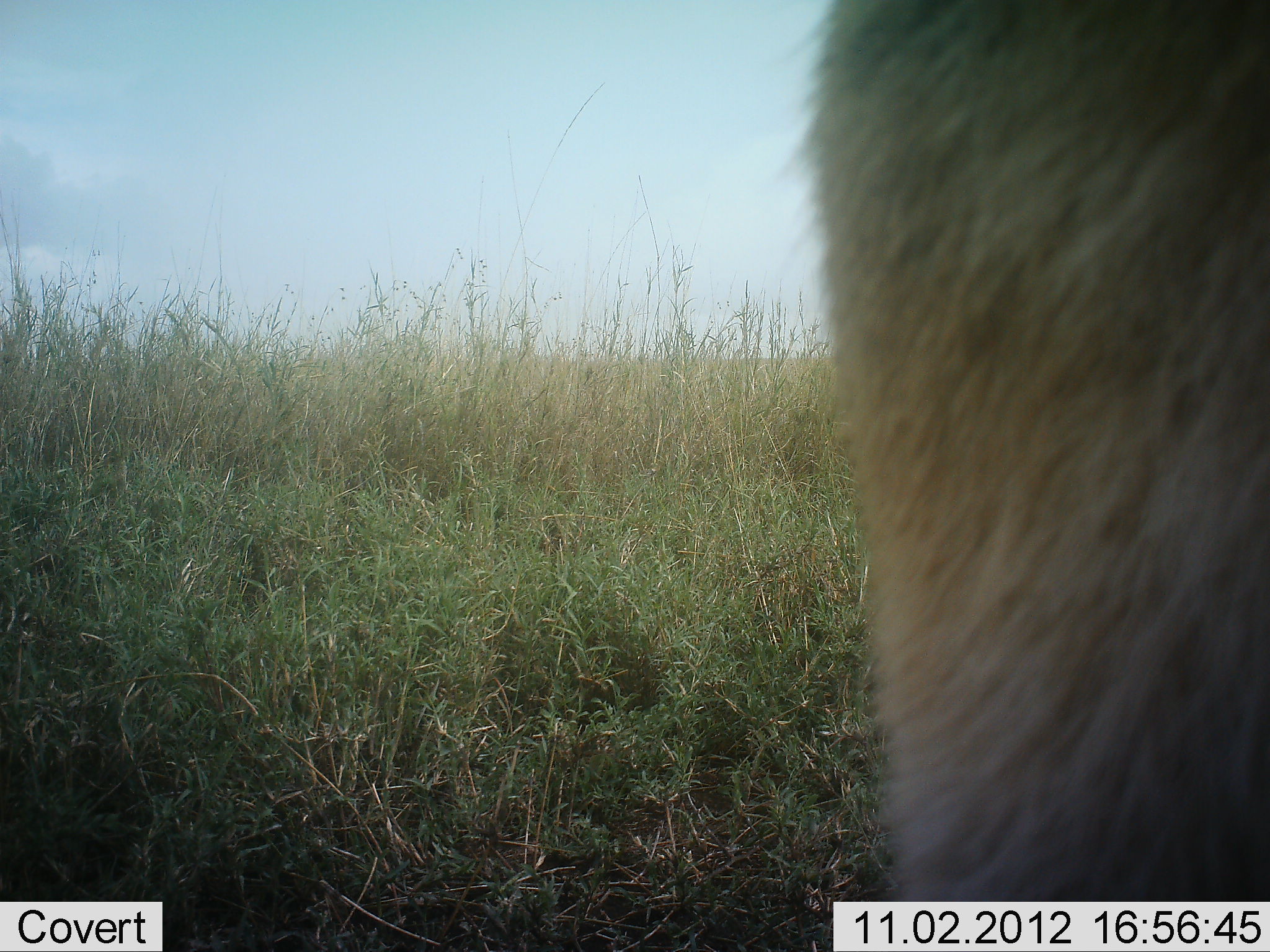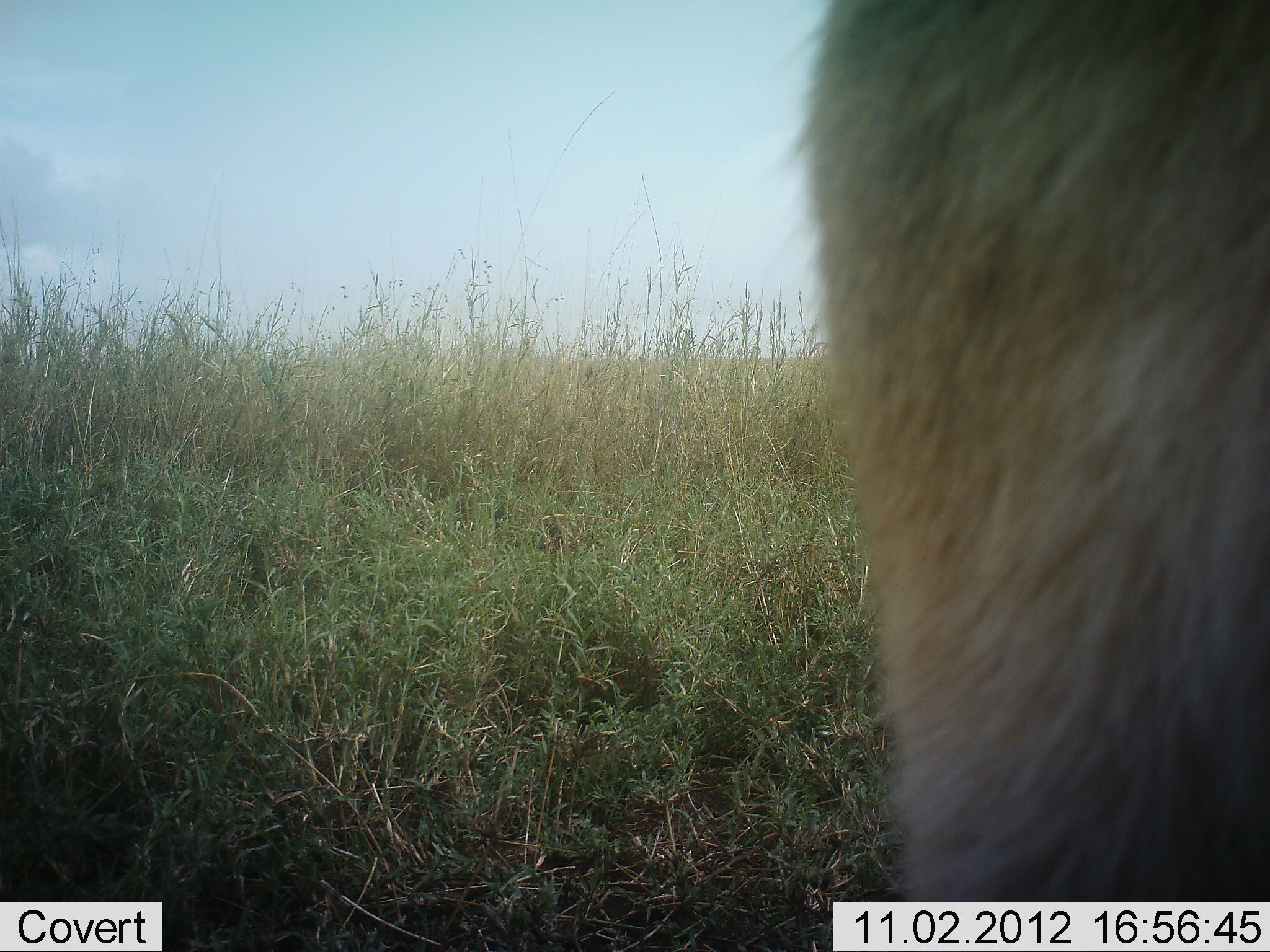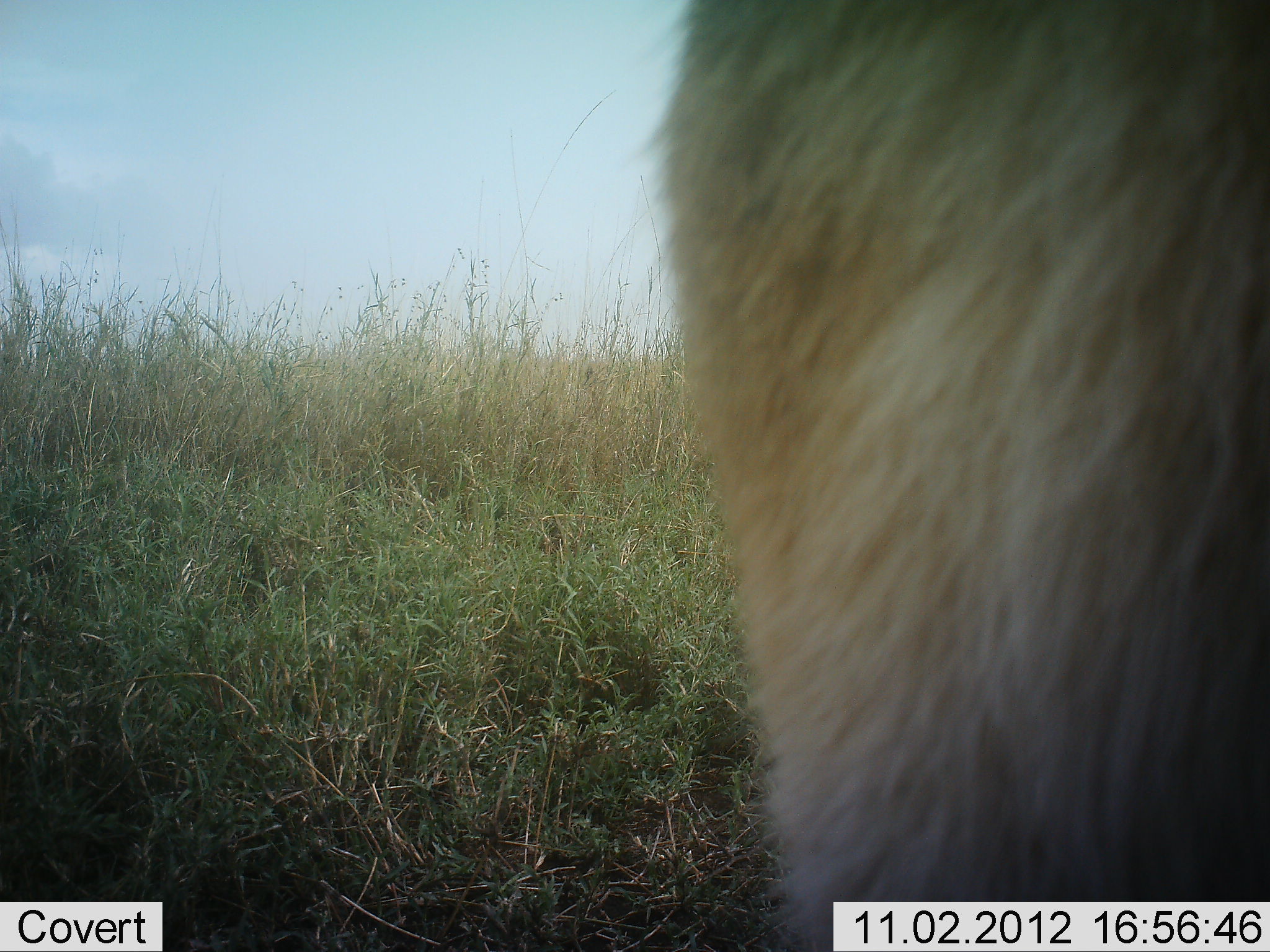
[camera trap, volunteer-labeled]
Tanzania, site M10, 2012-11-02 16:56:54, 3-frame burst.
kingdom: Animalia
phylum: Chordata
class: Mammalia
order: Carnivora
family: Felidae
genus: Panthera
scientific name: Panthera leo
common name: lion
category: lionfemale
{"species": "lionfemale (lion) (Panthera leo)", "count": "1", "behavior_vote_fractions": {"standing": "83%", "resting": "17%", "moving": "0%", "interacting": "0%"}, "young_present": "0%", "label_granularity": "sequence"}